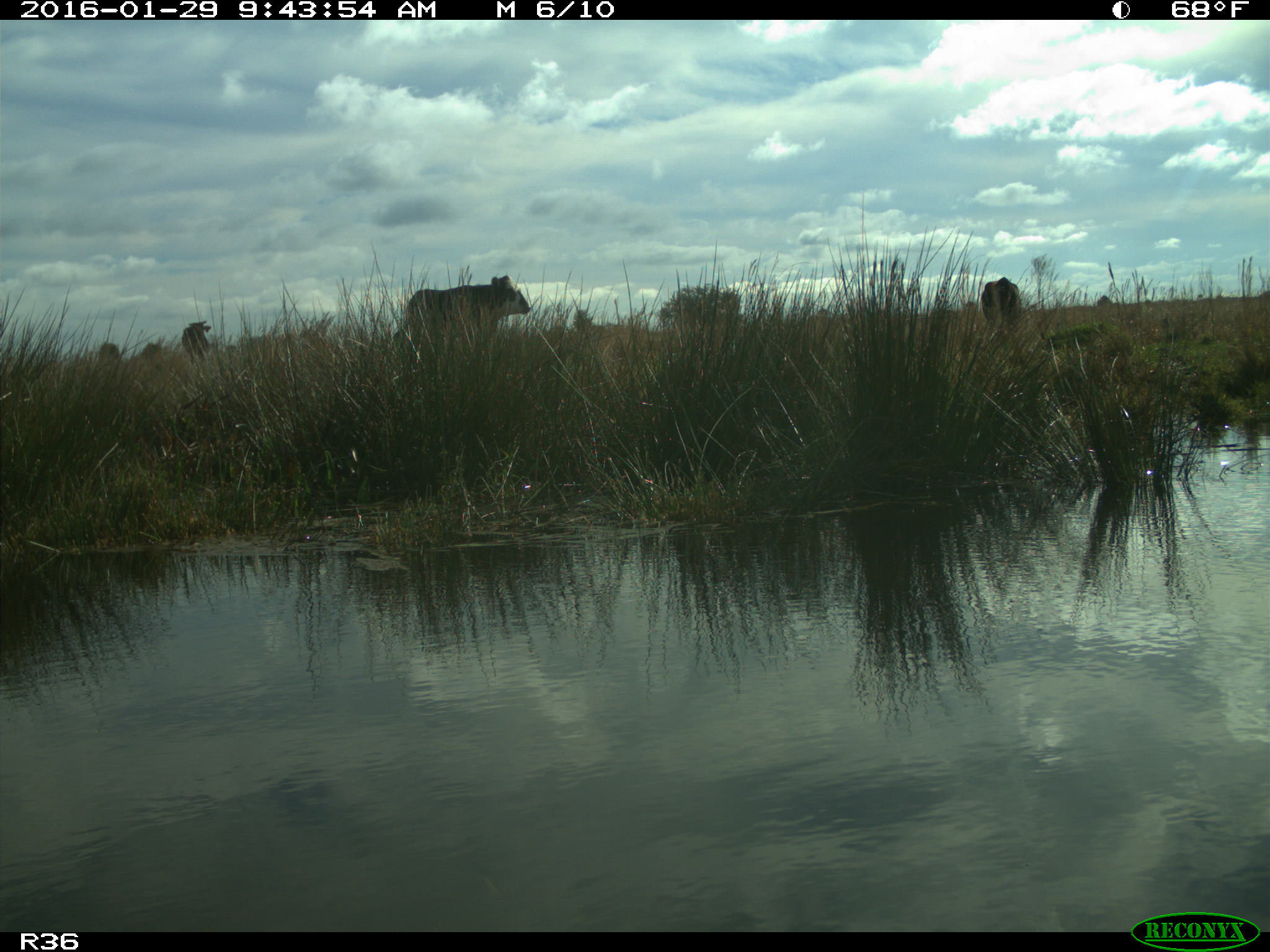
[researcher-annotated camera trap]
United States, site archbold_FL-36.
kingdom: Animalia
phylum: Chordata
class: Mammalia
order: Artiodactyla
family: Bovidae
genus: Bos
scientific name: Bos taurus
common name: domestic cow